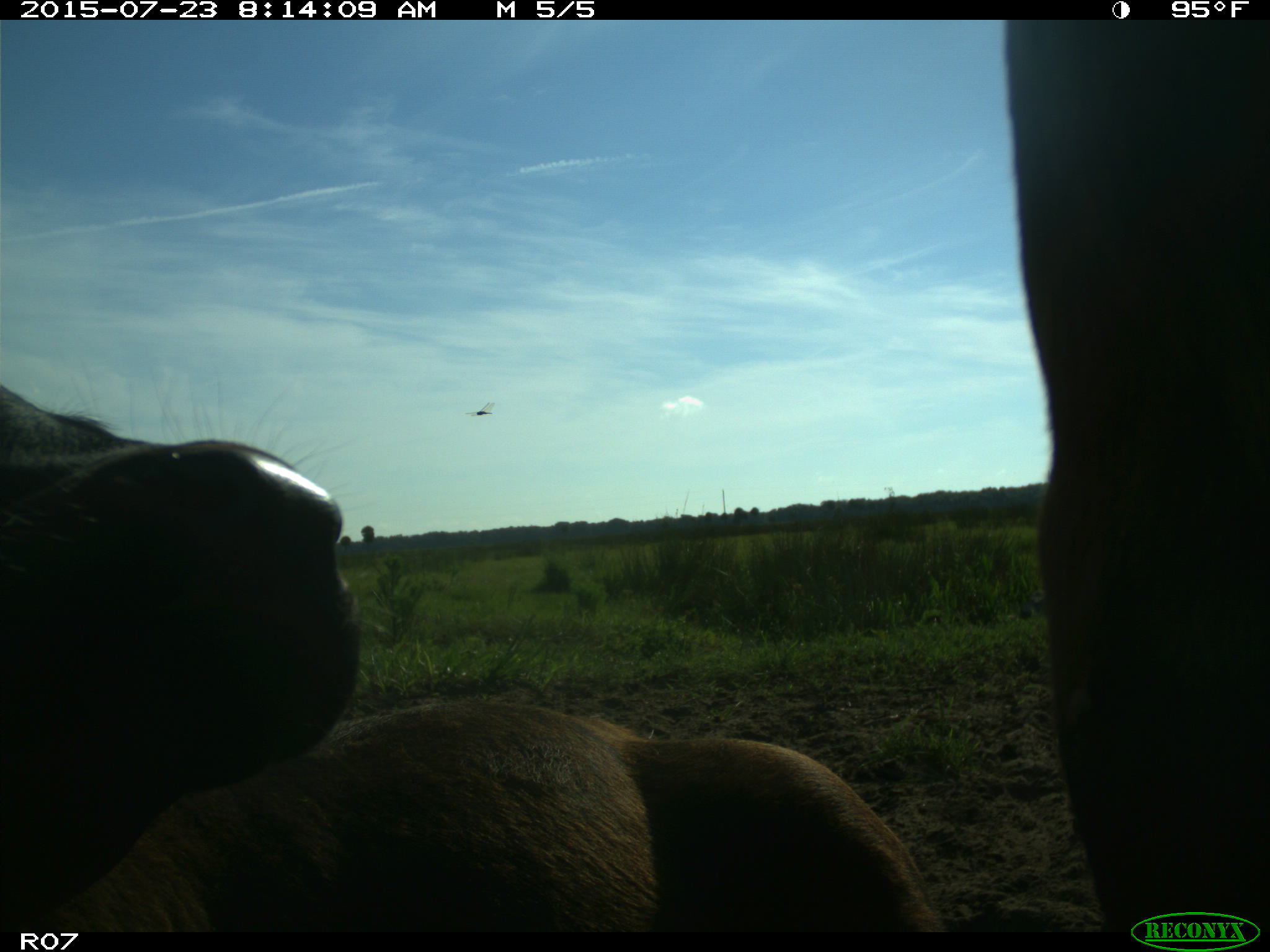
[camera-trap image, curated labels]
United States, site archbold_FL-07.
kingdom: Animalia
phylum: Chordata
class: Mammalia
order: Artiodactyla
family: Bovidae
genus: Bos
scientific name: Bos taurus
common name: domestic cow